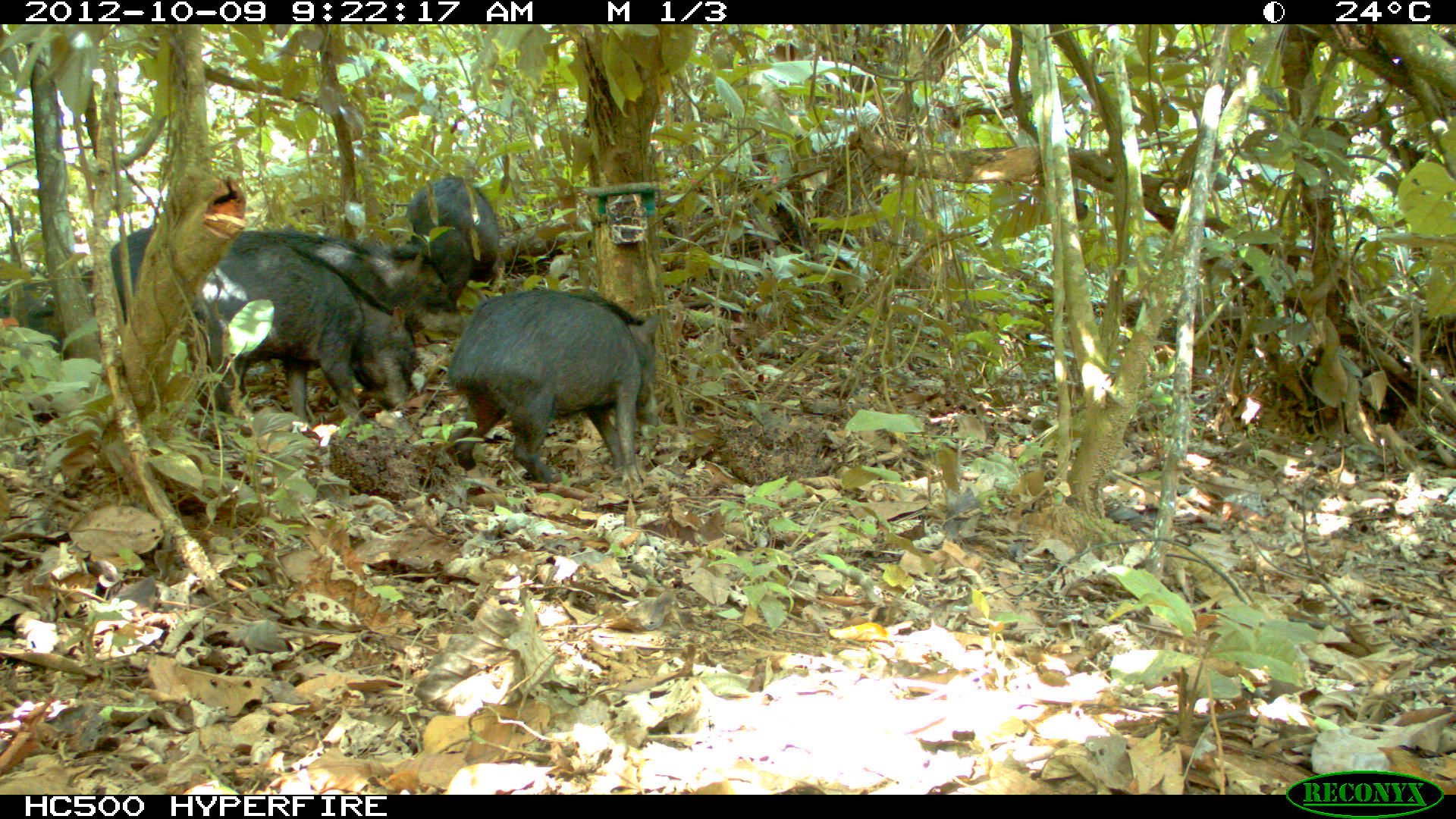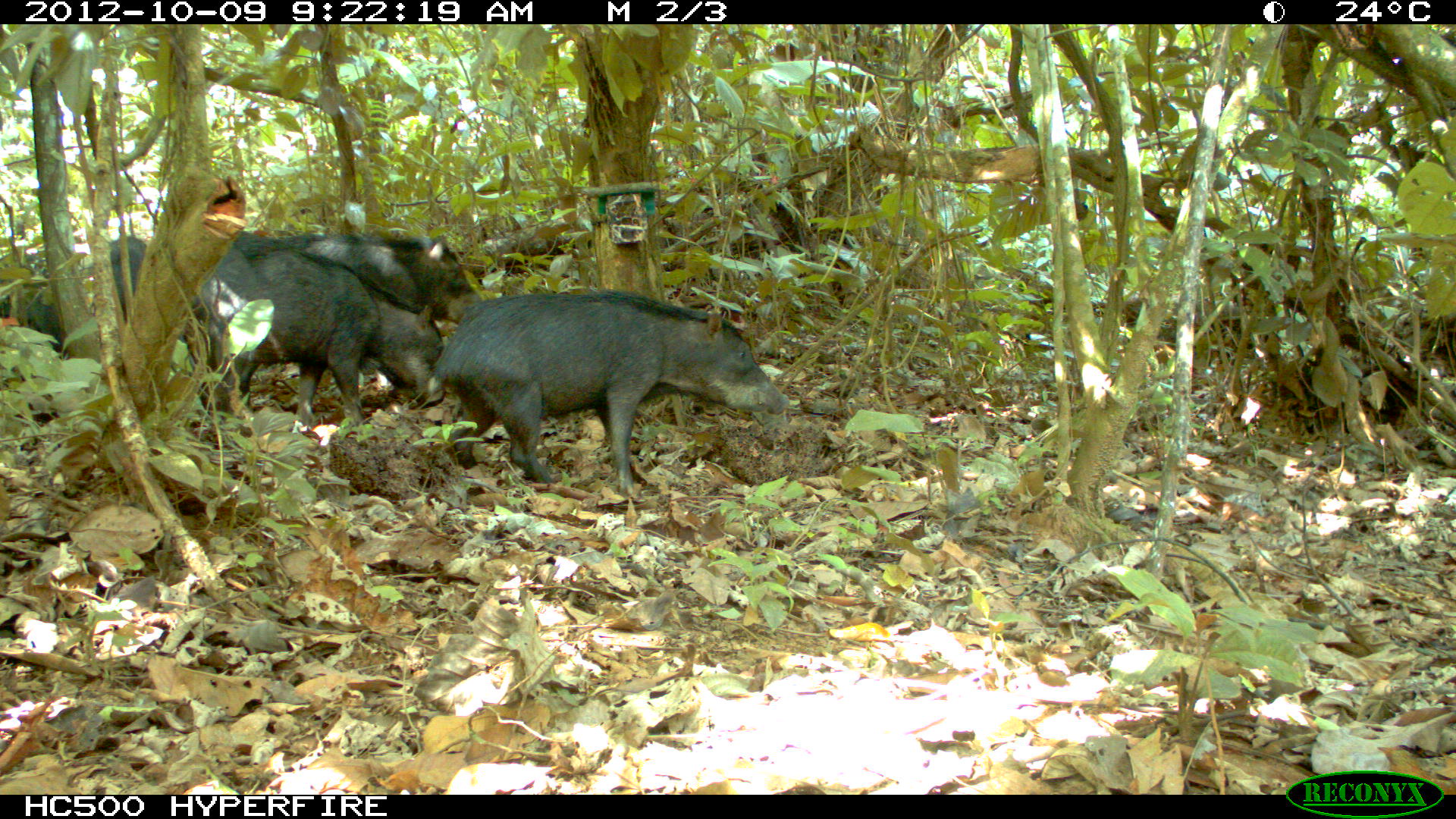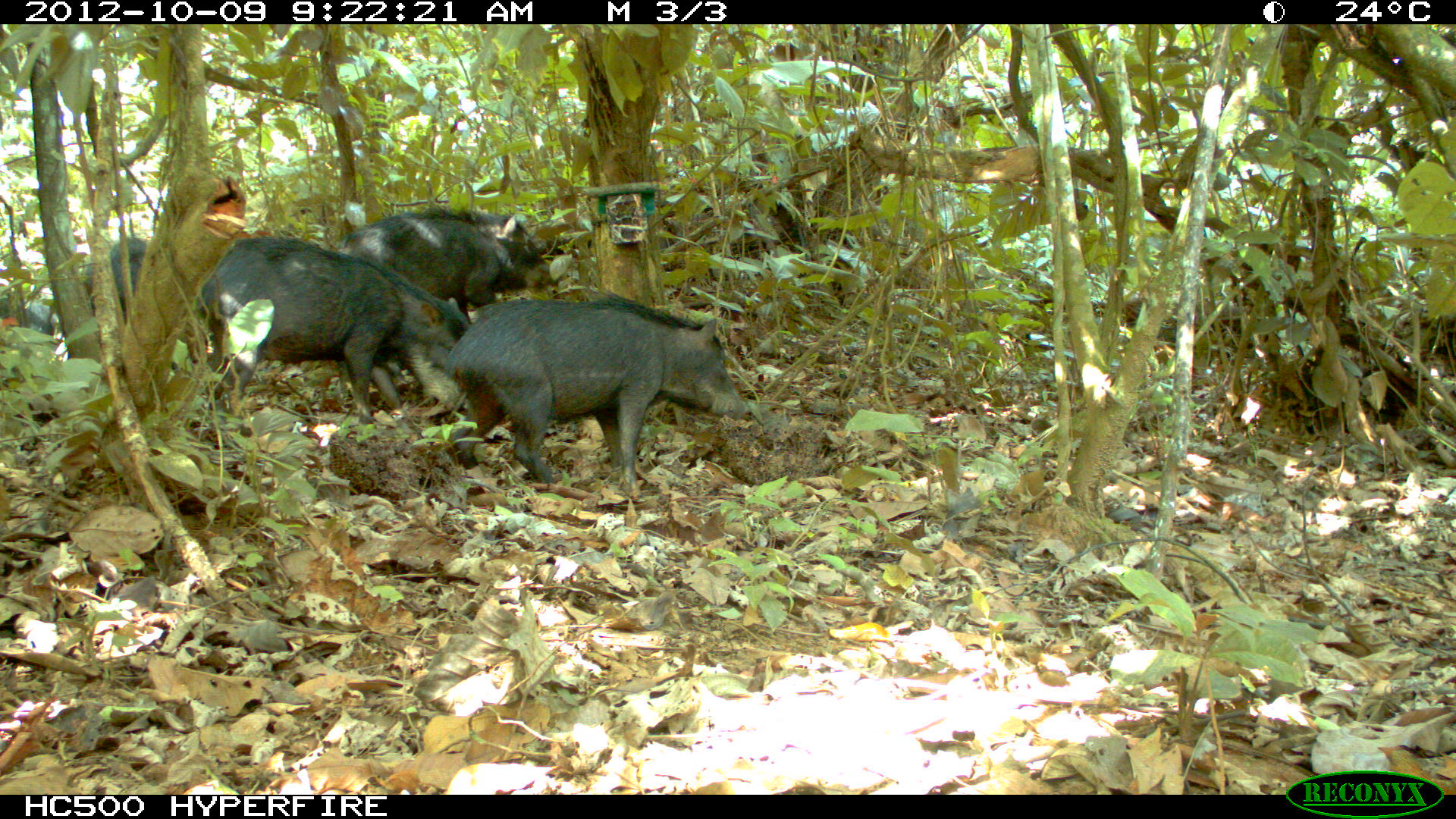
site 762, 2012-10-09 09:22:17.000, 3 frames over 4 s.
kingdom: Animalia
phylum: Chordata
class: Mammalia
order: Artiodactyla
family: Tayassuidae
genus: Tayassu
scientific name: Tayassu pecari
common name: white-lipped peccary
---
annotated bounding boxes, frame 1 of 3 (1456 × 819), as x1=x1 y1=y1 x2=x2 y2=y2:
tayassu pecari: x1=109 y1=219 x2=420 y2=424; x1=441 y1=286 x2=661 y2=485; x1=226 y1=227 x2=465 y2=341; x1=0 y1=261 x2=92 y2=423; x1=400 y1=169 x2=501 y2=297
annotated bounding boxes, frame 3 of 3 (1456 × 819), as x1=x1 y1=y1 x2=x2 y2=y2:
tayassu pecari: x1=443 y1=290 x2=751 y2=498; x1=194 y1=236 x2=479 y2=424; x1=338 y1=206 x2=556 y2=332; x1=80 y1=236 x2=218 y2=344; x1=0 y1=299 x2=56 y2=335